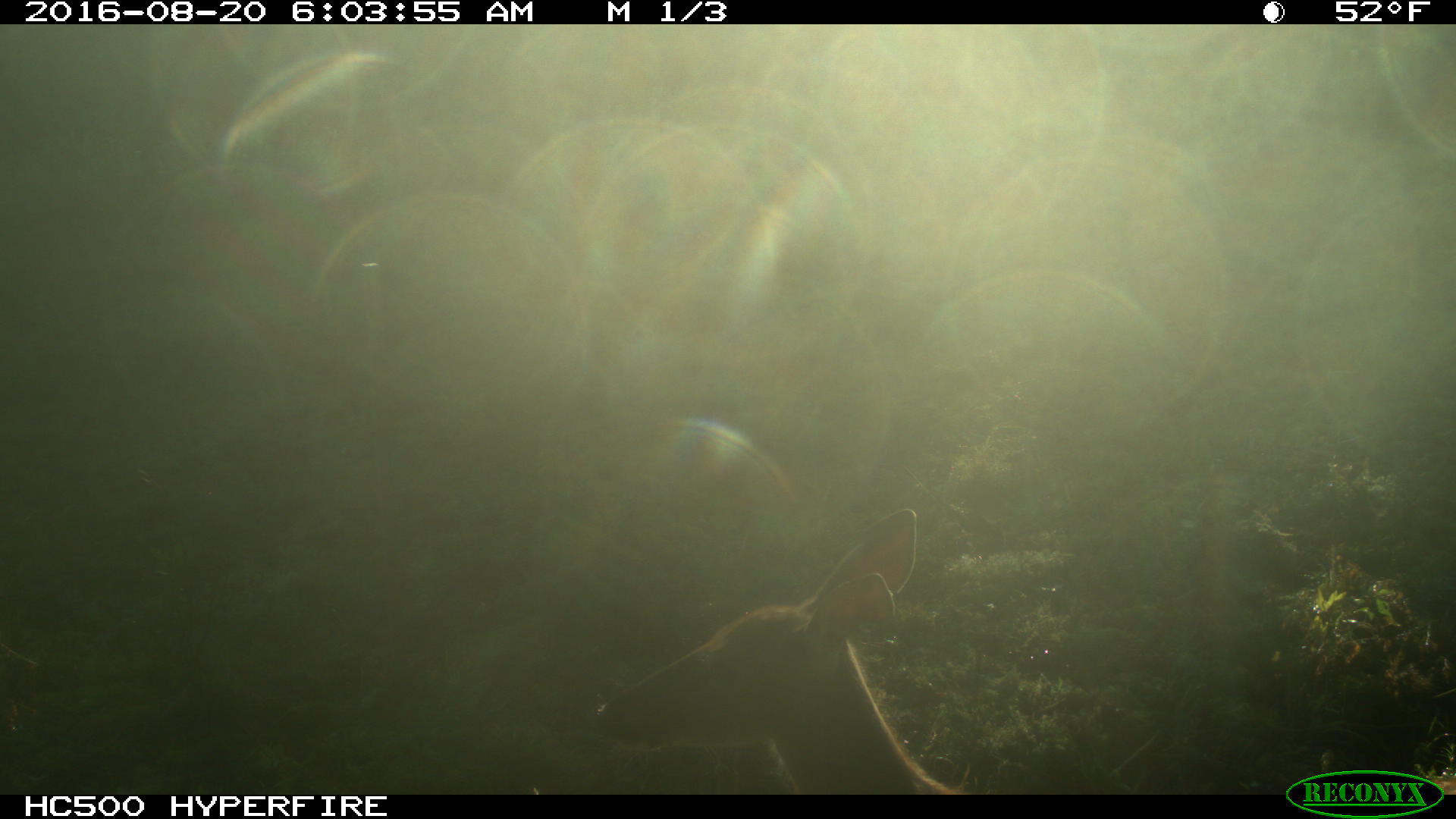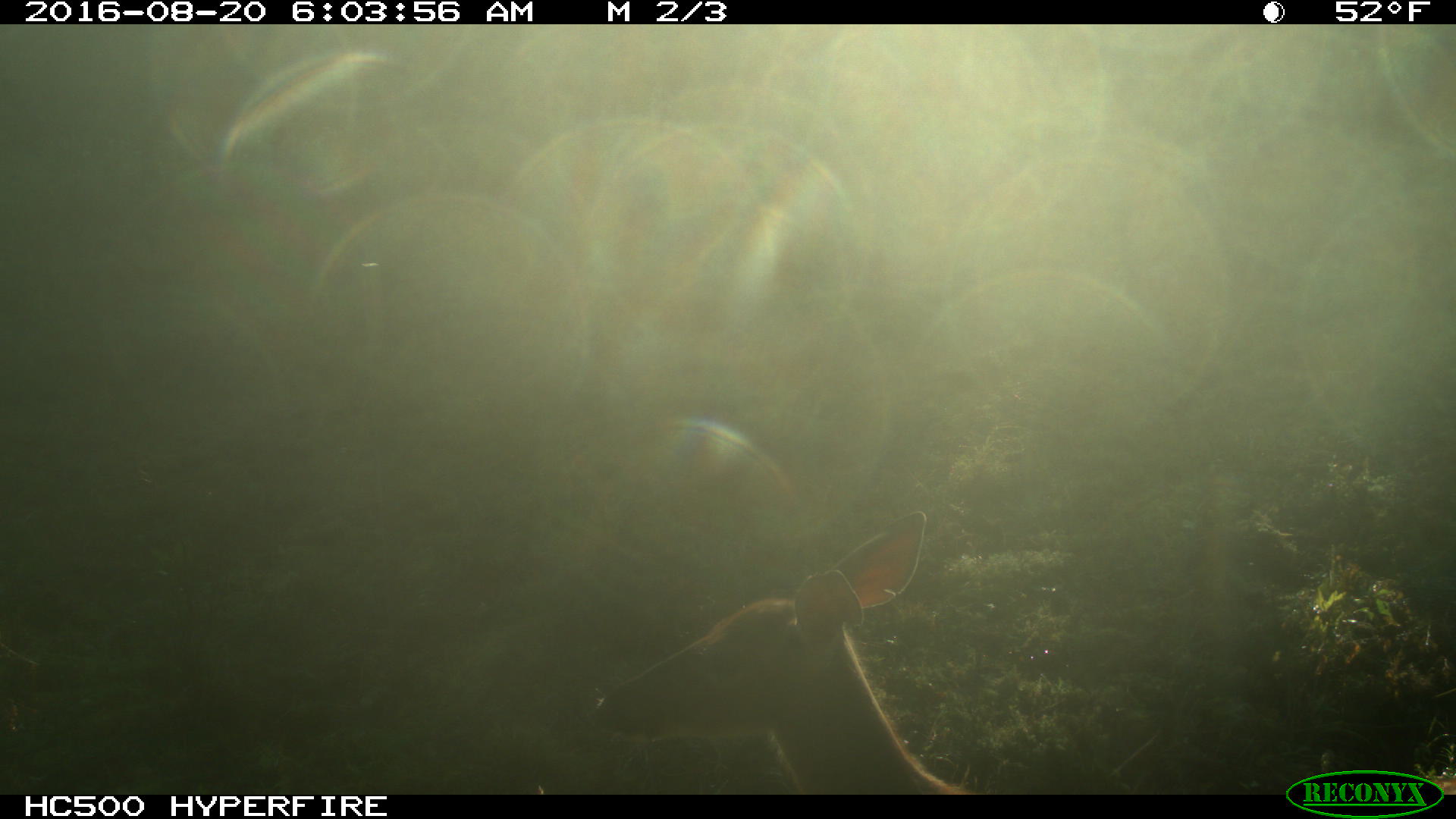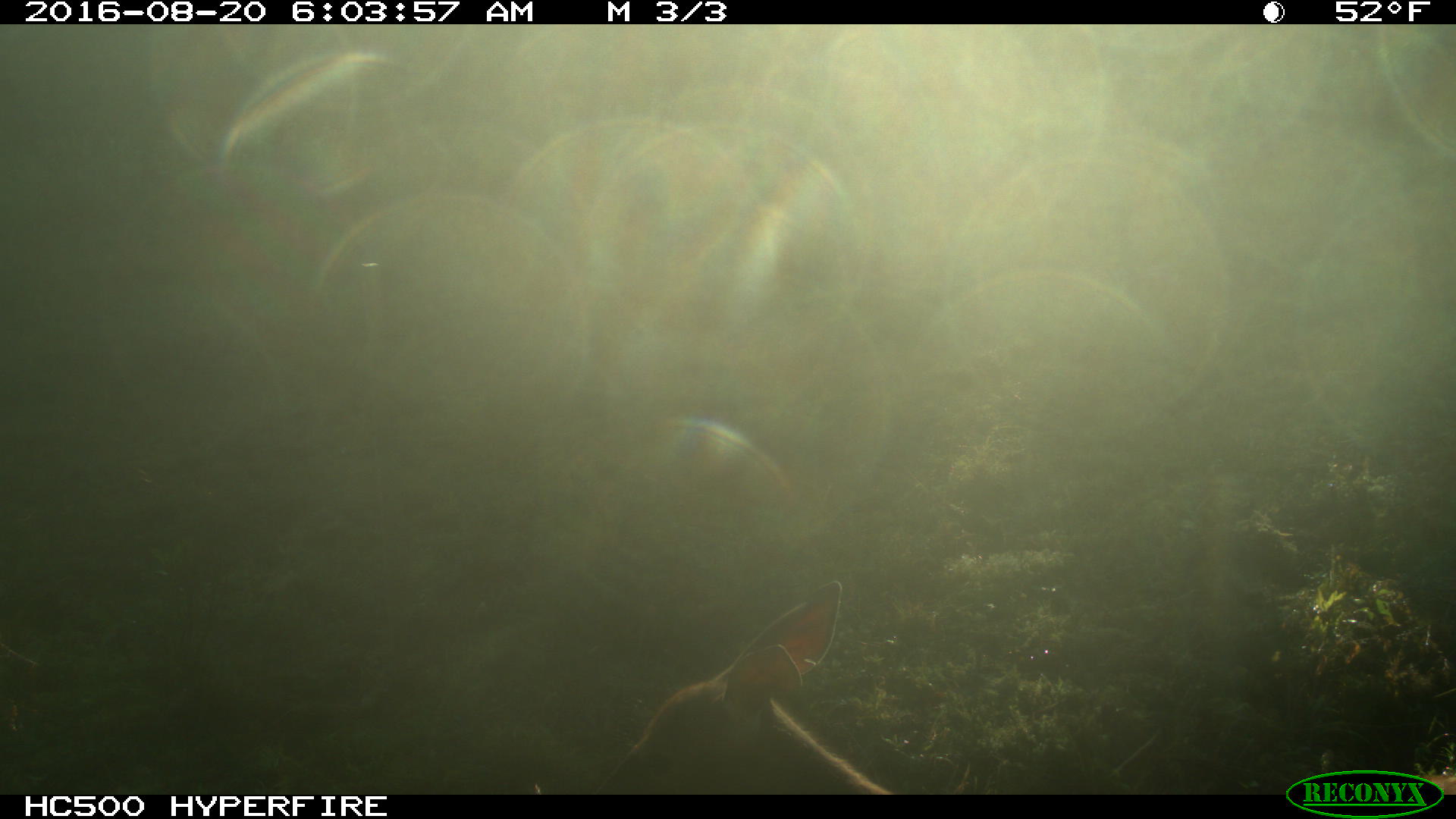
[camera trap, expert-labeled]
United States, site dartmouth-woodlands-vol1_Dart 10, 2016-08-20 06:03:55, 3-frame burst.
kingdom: Animalia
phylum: Chordata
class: Mammalia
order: Artiodactyla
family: Cervidae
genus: Odocoileus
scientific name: Odocoileus virginianus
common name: white-tailed deer